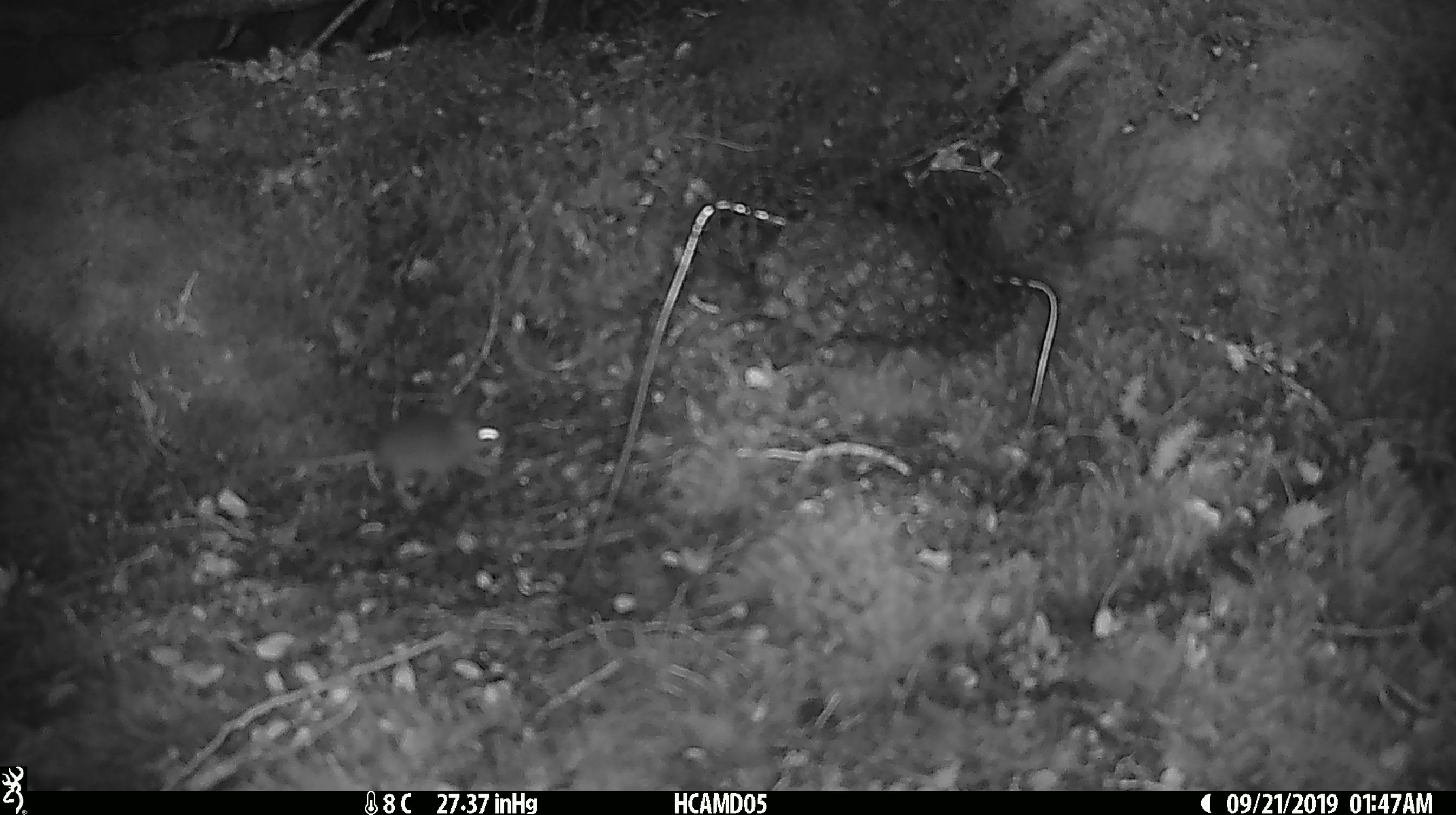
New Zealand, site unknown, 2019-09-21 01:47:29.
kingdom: Animalia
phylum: Chordata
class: Mammalia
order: Rodentia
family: Muridae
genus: Mus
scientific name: Mus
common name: mouse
Mouse (Mus).